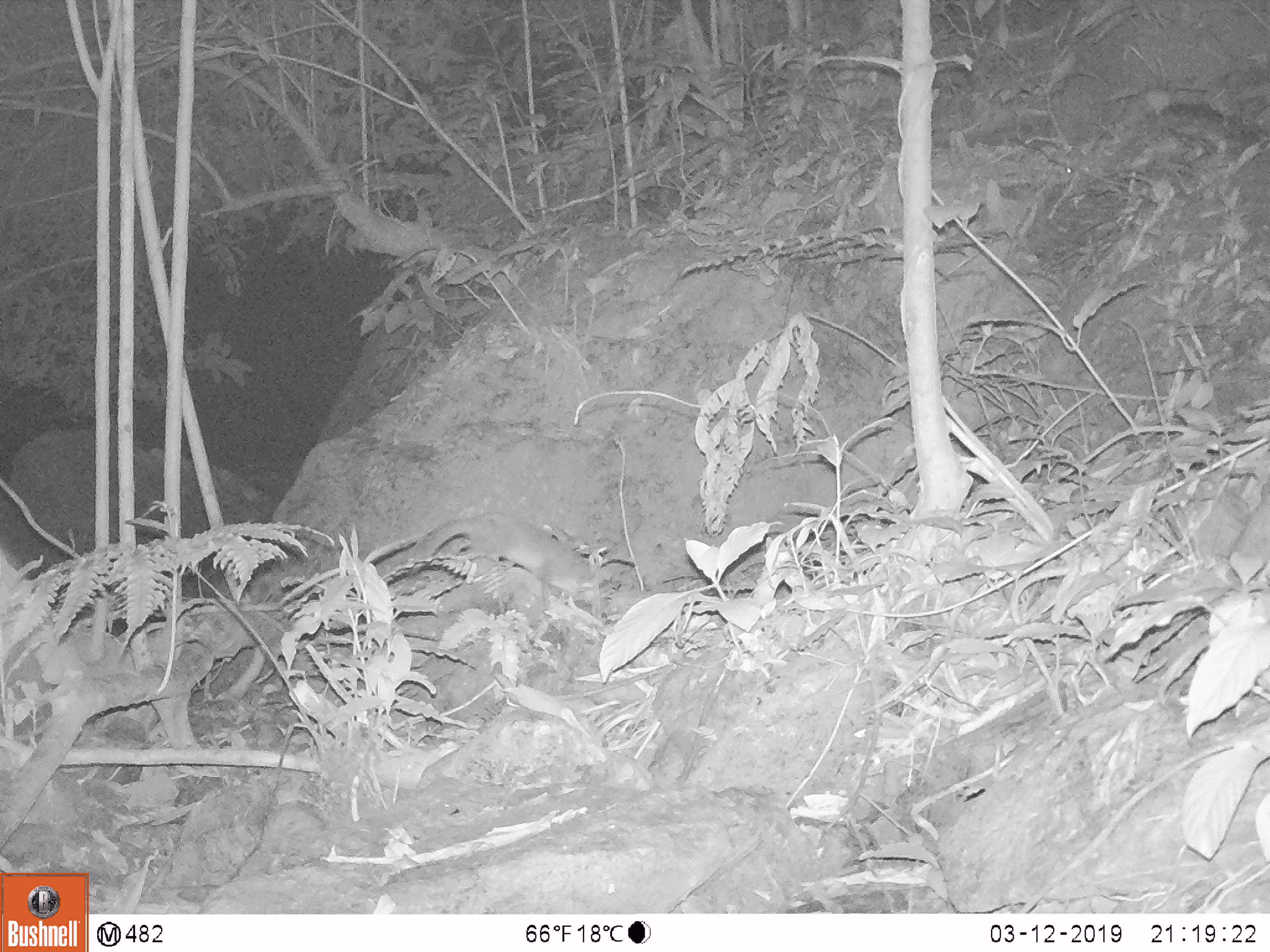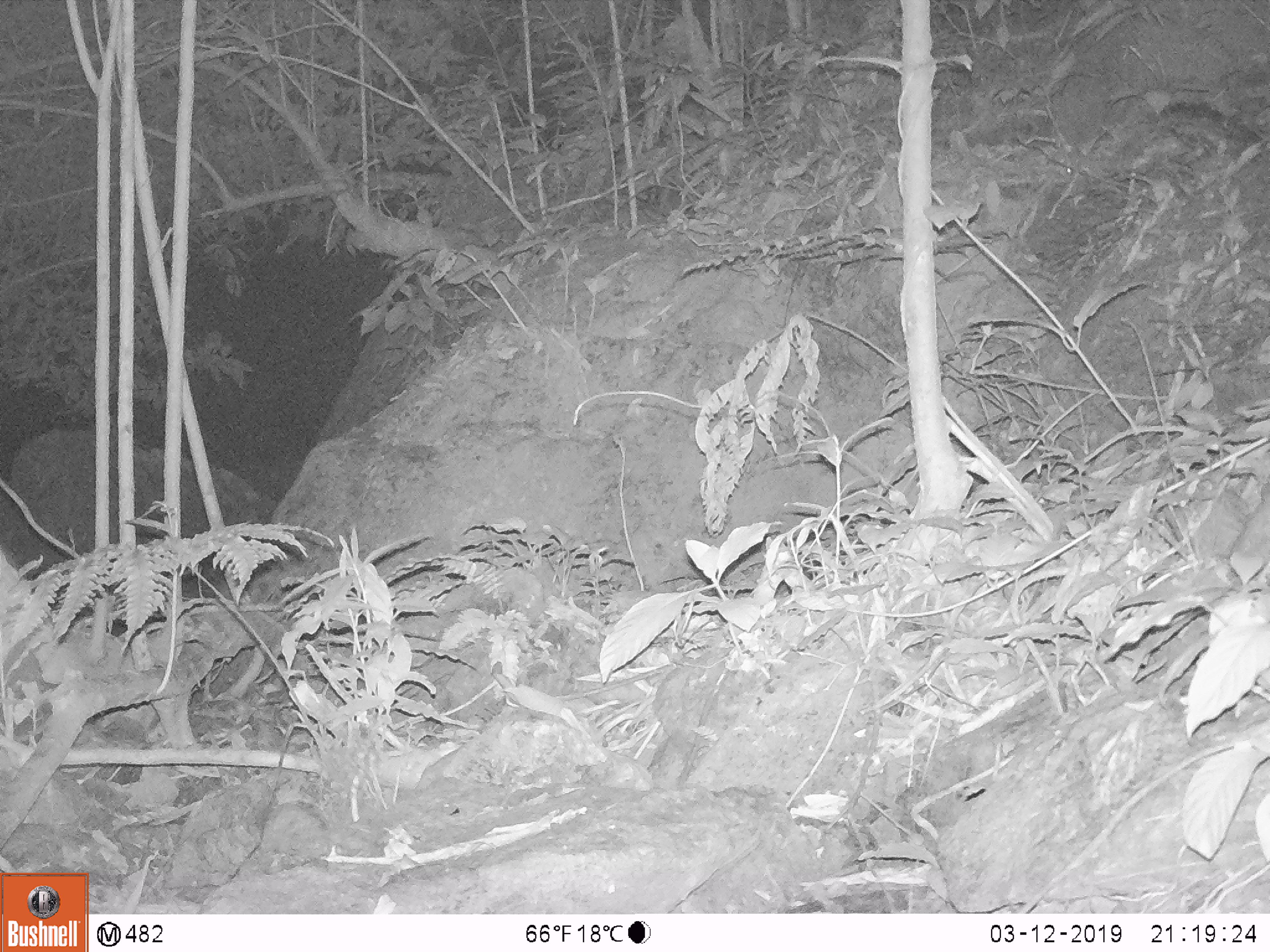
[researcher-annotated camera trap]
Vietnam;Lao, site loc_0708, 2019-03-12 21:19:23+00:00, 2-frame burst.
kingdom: Animalia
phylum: Chordata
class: Mammalia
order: Carnivora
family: Mustelidae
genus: Melogale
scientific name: Melogale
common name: ferret badger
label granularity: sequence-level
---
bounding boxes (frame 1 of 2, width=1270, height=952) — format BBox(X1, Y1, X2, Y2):
ferret badger: BBox(411, 511, 596, 597)